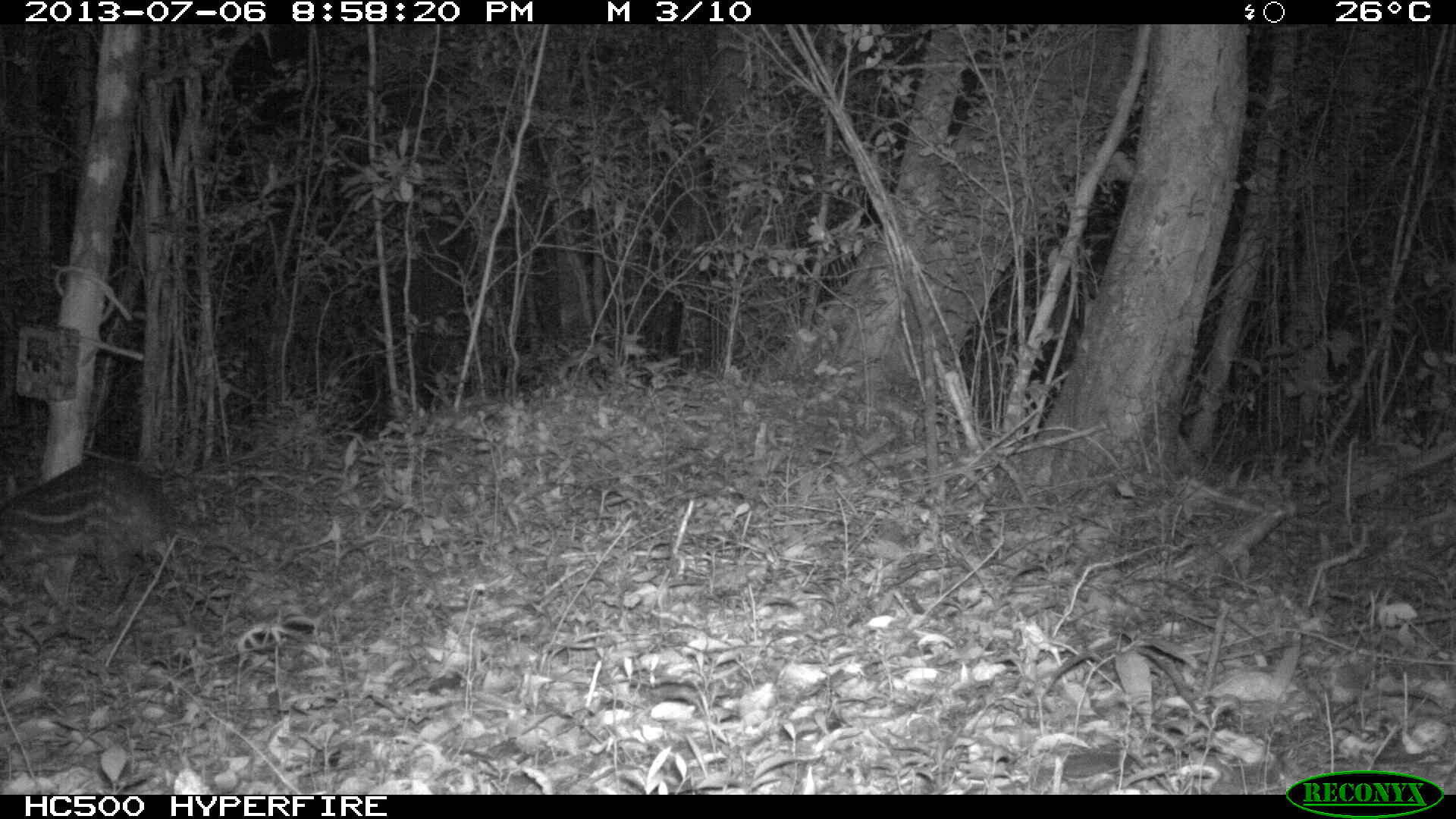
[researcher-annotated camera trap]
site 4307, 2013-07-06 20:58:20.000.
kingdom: Animalia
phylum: Chordata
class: Mammalia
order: Rodentia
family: Cuniculidae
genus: Cuniculus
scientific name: Cuniculus paca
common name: lowland paca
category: agouti paca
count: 1